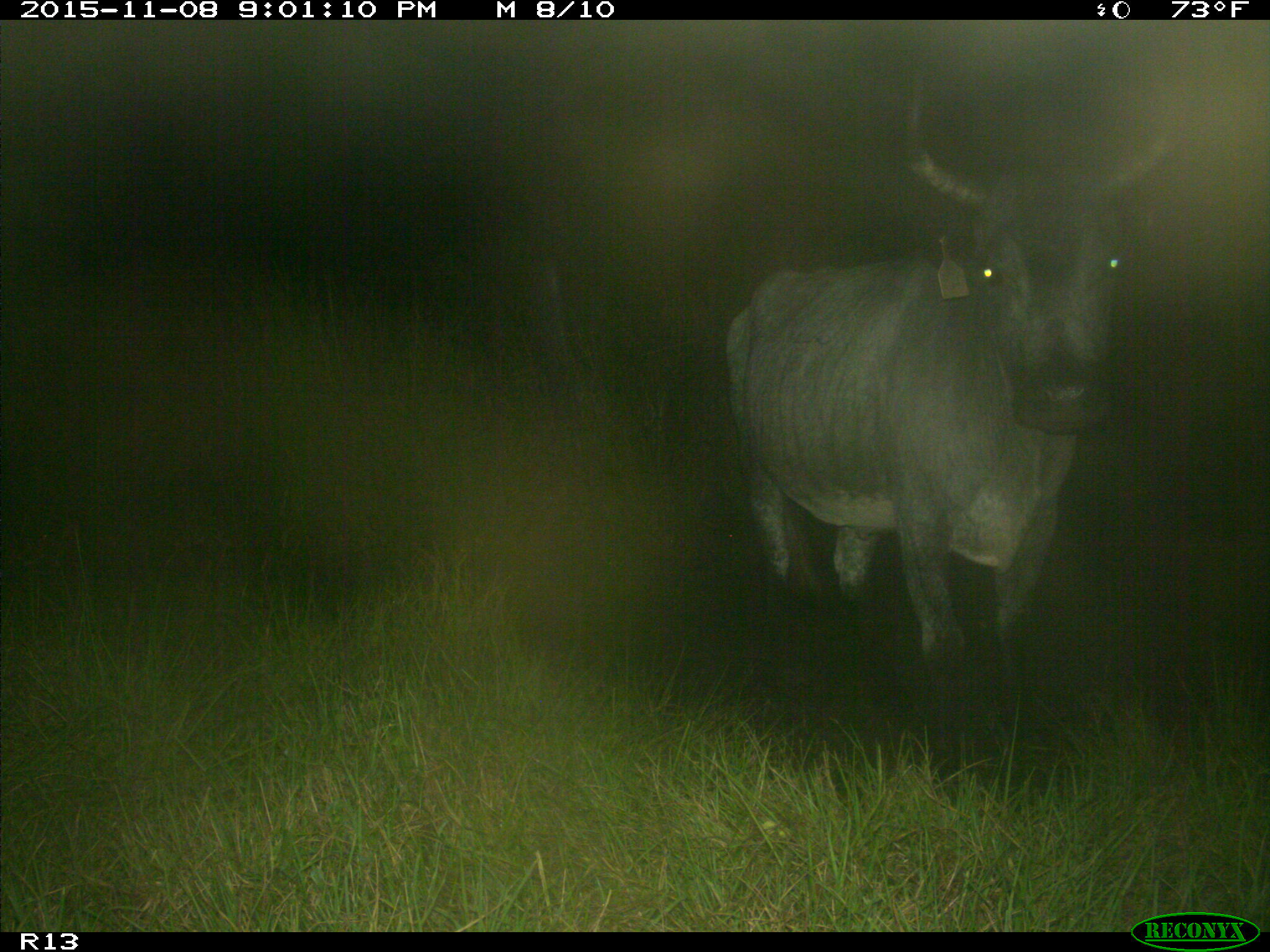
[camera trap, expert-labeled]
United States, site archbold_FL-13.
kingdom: Animalia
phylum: Chordata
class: Mammalia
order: Artiodactyla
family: Bovidae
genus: Bos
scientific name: Bos taurus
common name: domestic cow